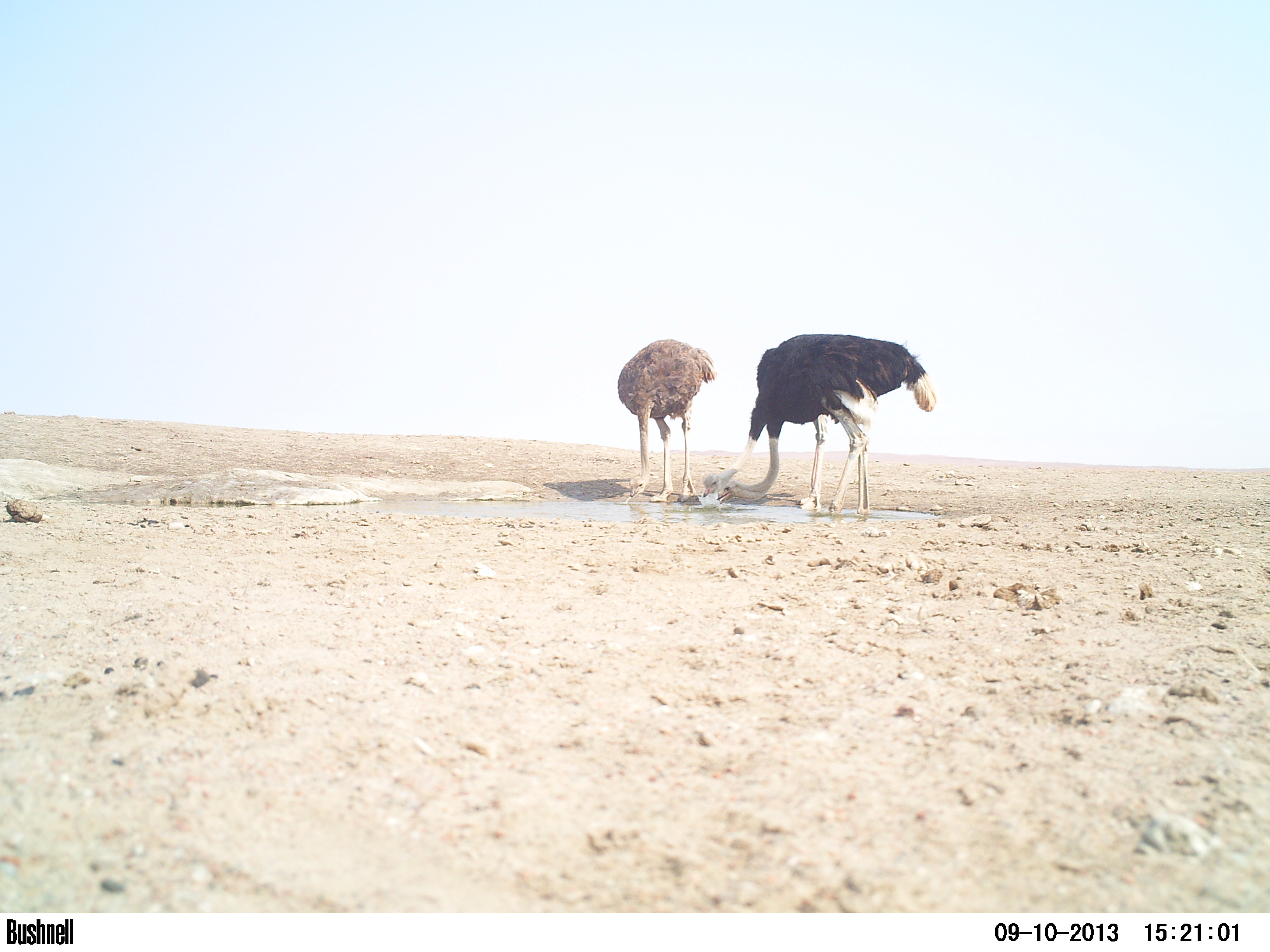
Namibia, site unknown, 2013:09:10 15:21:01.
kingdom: Animalia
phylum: Chordata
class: Aves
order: Struthioniformes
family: Struthionidae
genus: Struthio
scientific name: Struthio camelus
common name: common ostrich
Struthio camelus (common ostrich).